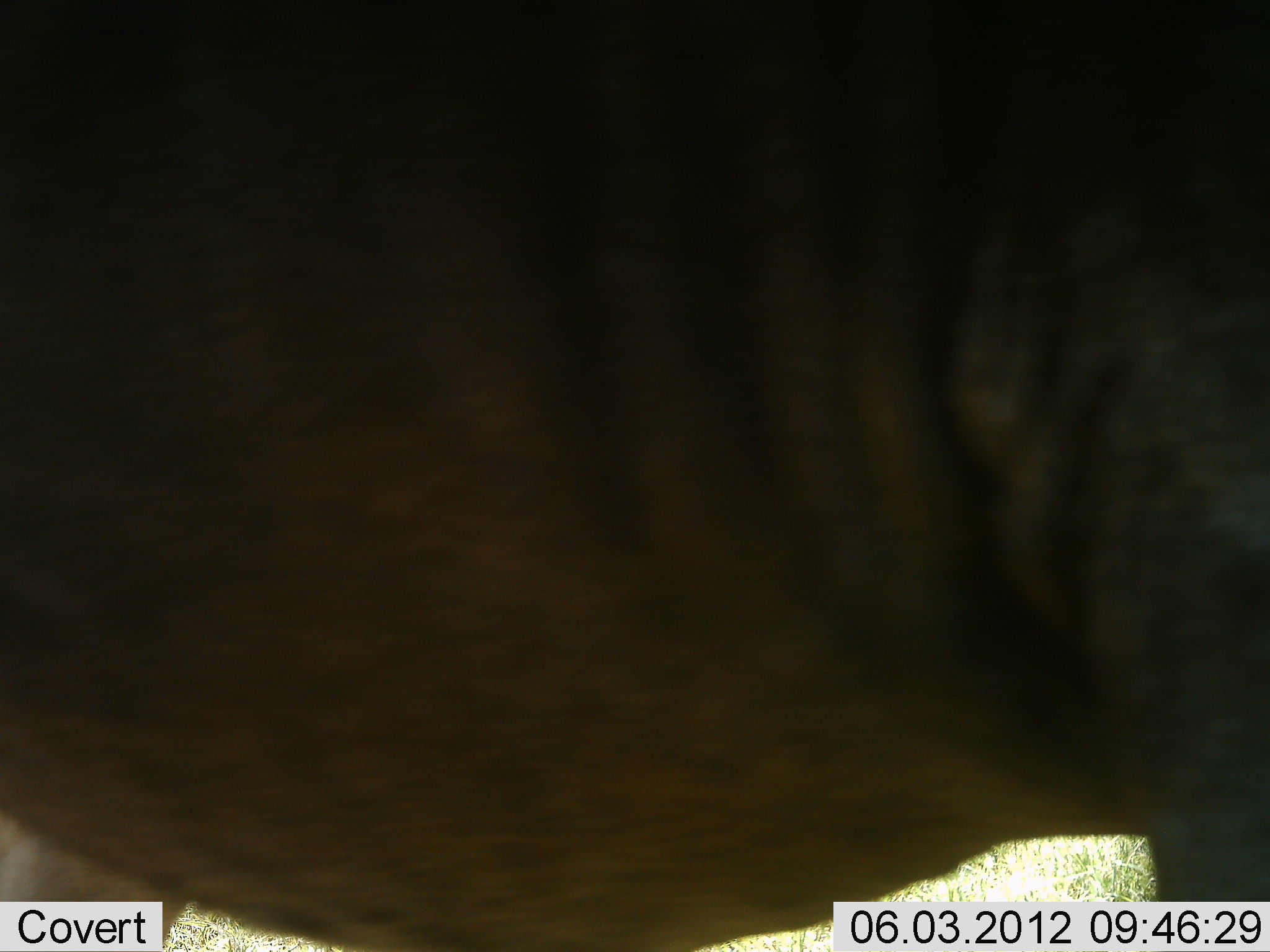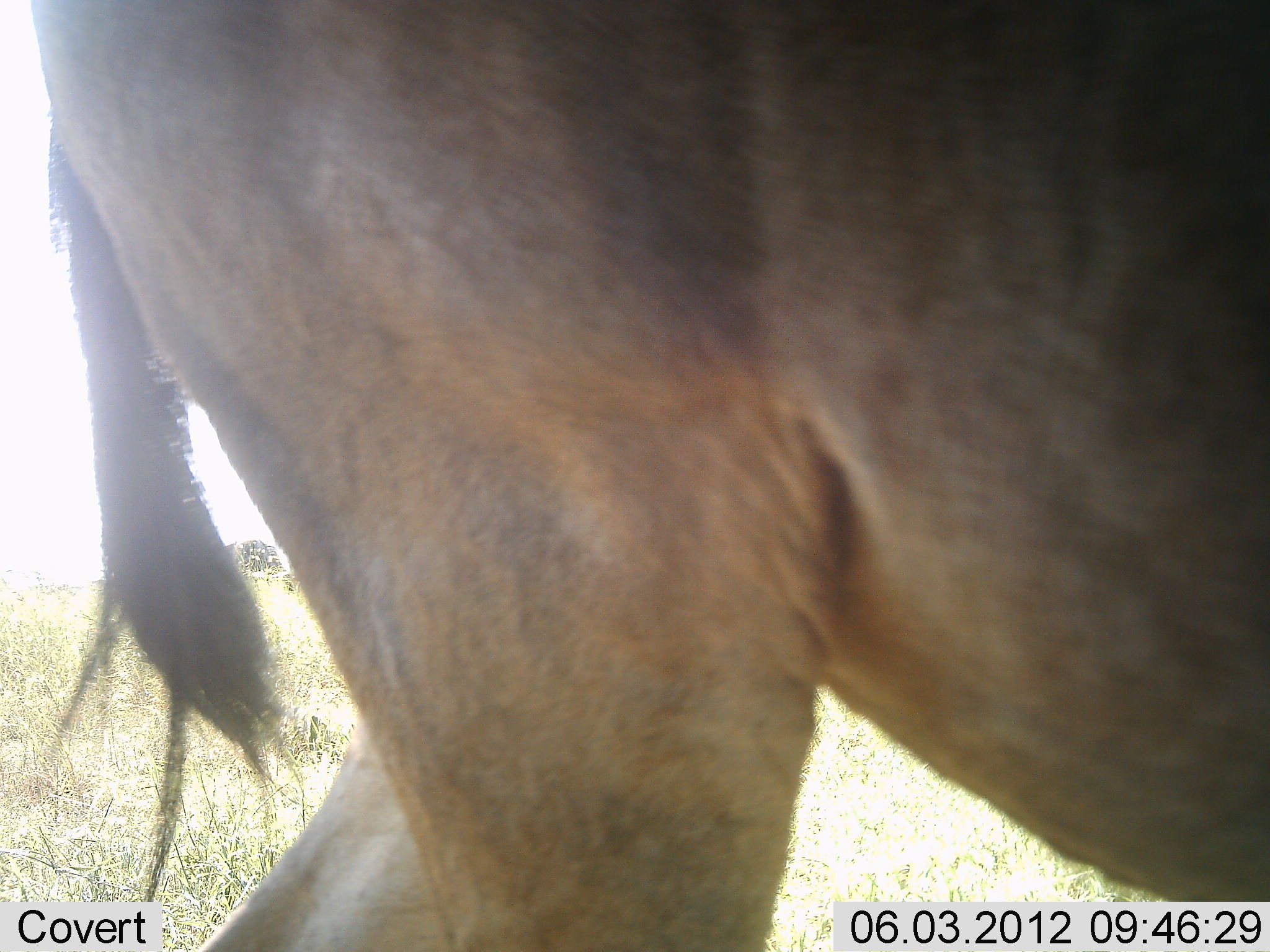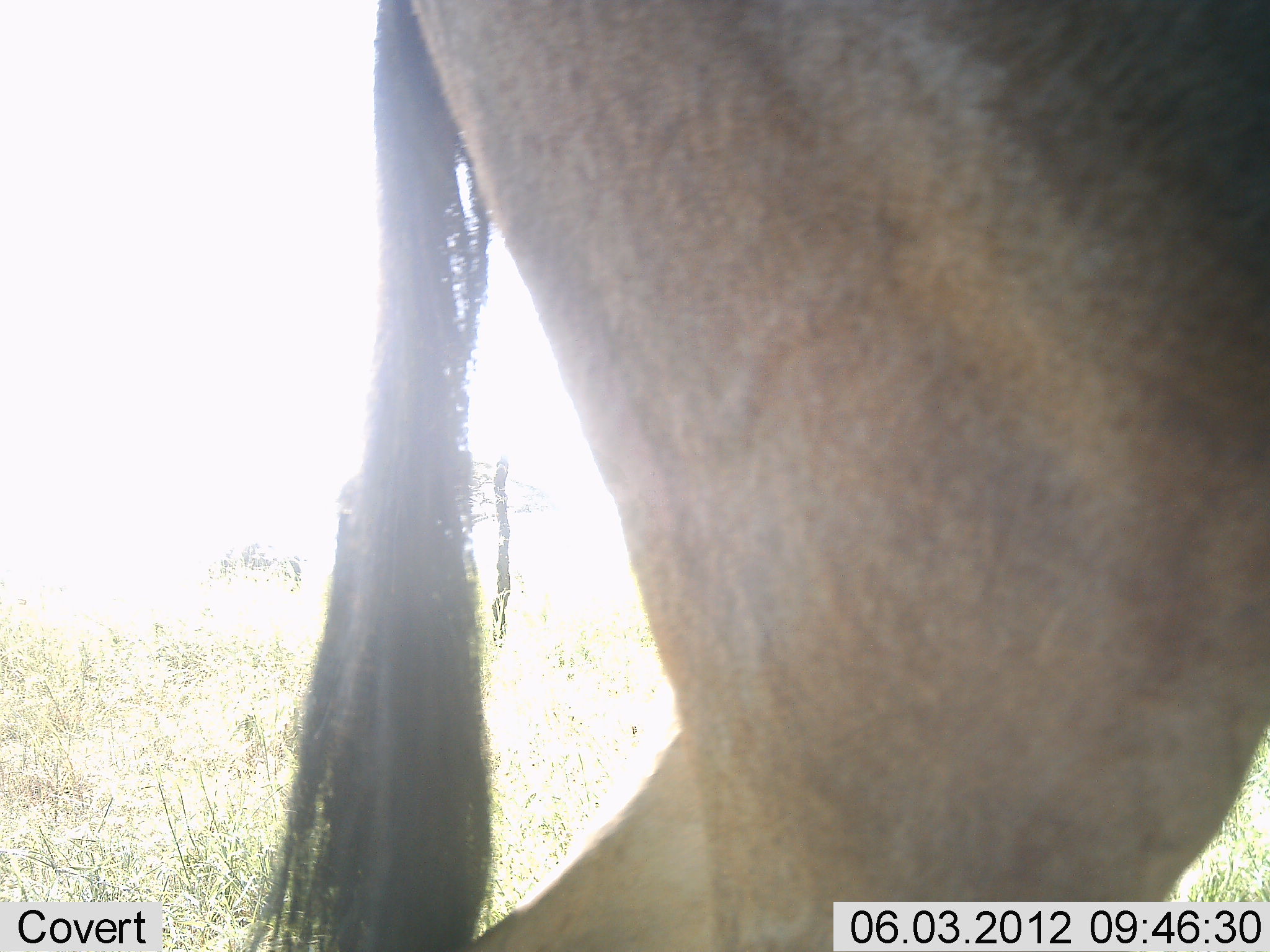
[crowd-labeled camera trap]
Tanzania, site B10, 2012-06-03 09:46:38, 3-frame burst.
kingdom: Animalia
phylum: Chordata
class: Mammalia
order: Artiodactyla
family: Bovidae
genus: Connochaetes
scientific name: Connochaetes taurinus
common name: blue wildebeest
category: wildebeest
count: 1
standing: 20%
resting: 0%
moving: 80%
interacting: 0%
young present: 0%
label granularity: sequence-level